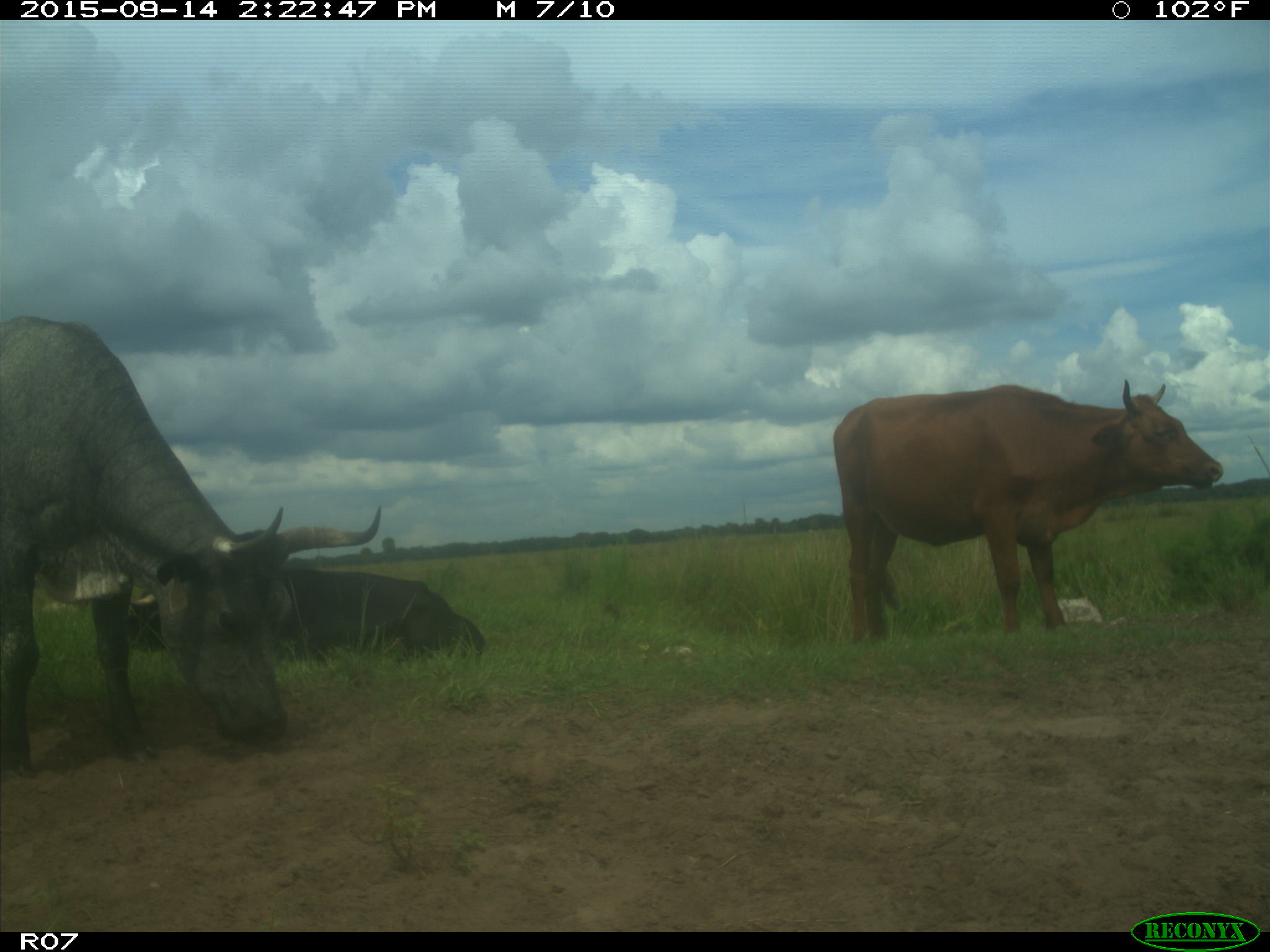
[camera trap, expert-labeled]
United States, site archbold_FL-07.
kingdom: Animalia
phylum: Chordata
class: Mammalia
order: Artiodactyla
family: Bovidae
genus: Bos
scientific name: Bos taurus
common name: domestic cow